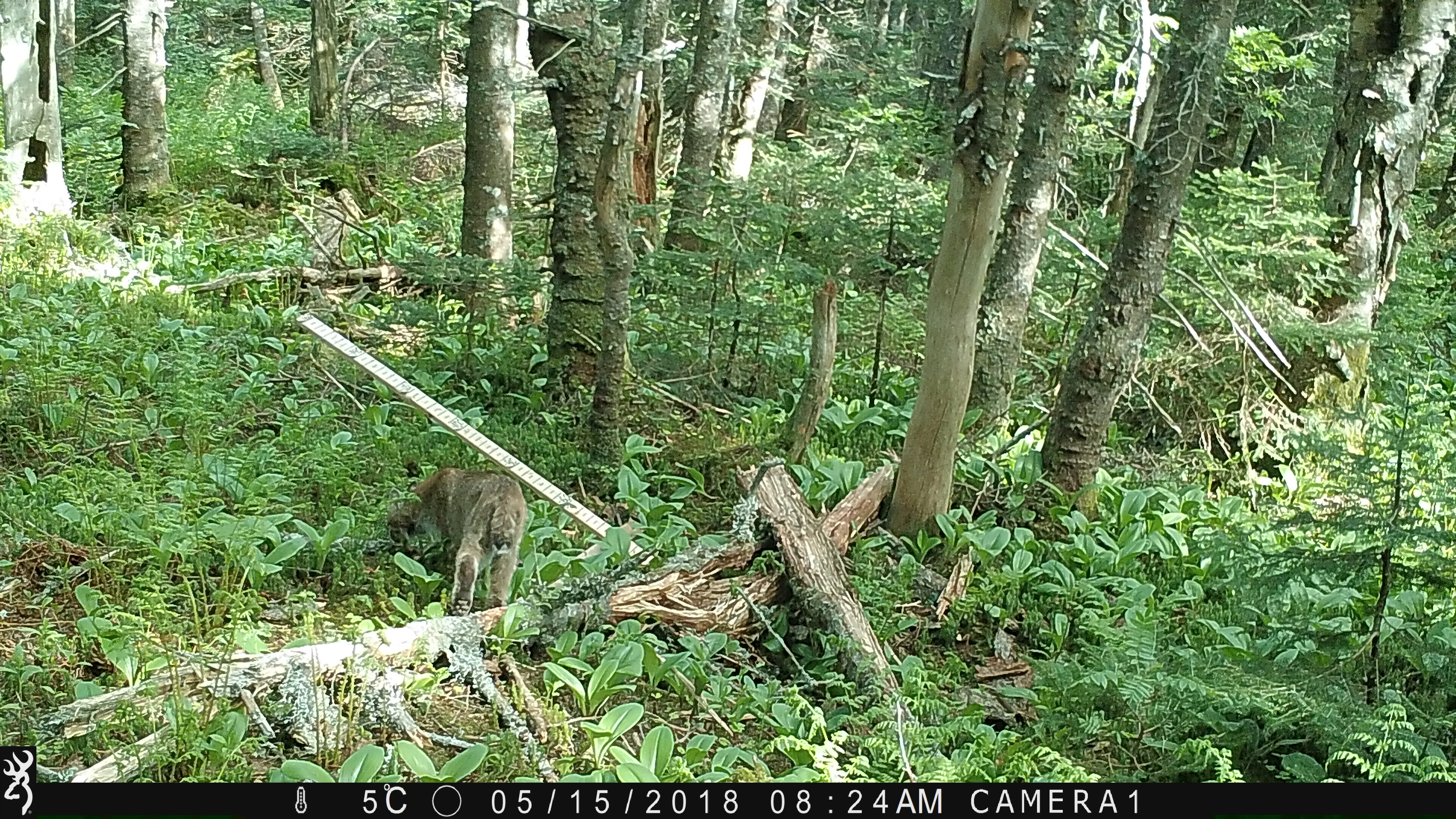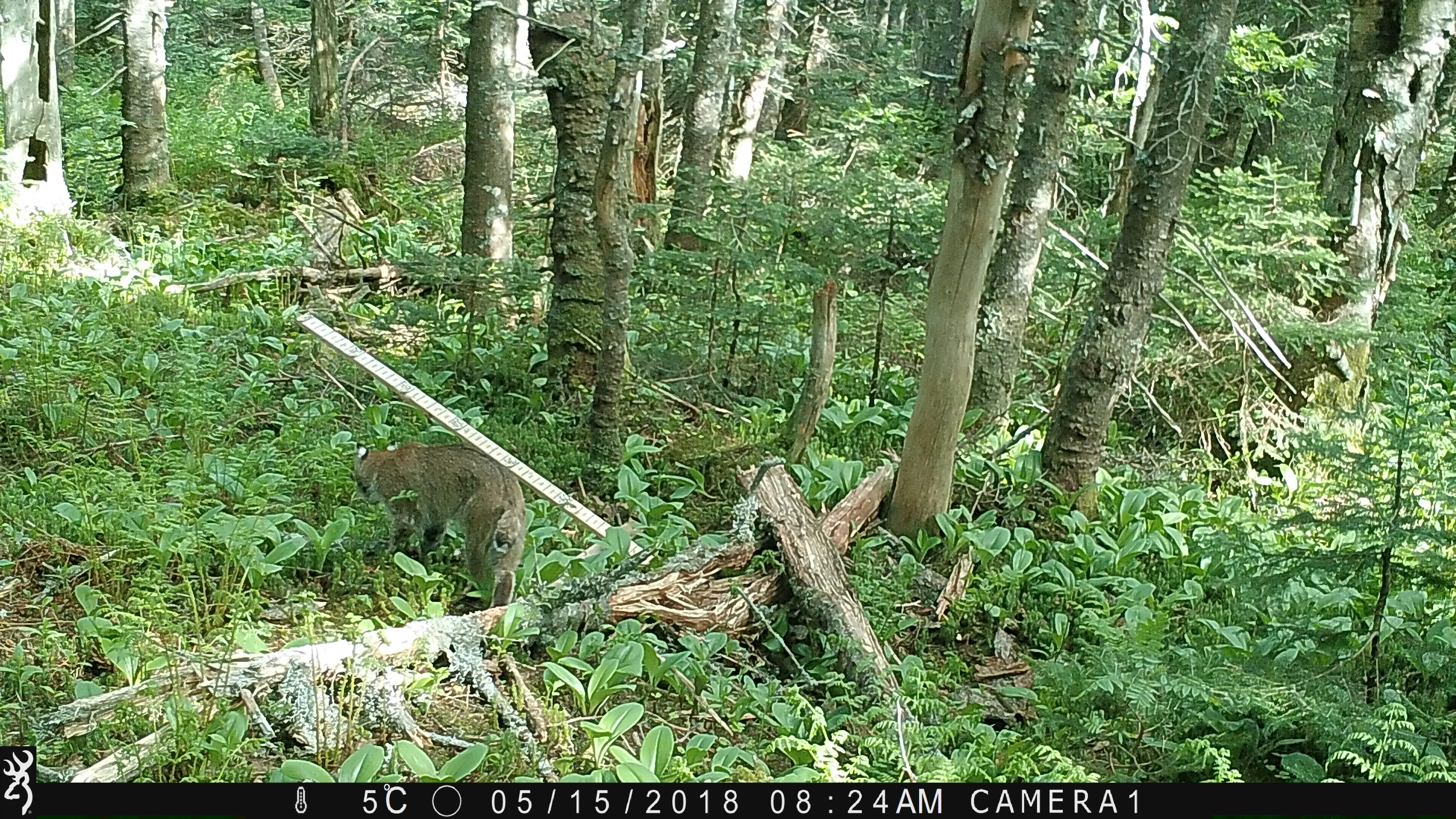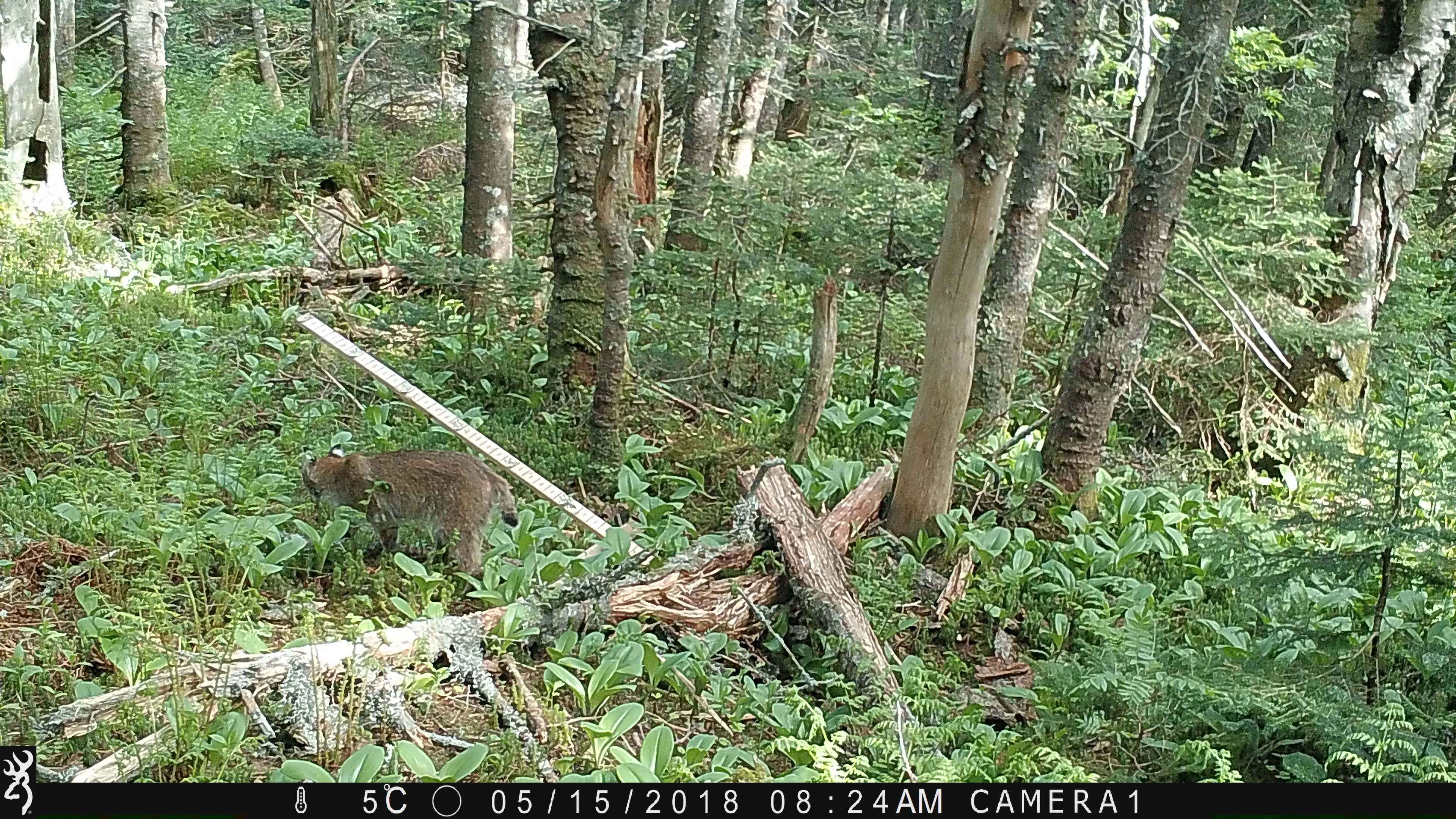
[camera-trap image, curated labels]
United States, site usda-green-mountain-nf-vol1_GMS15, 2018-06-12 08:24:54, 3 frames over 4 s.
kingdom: Animalia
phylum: Chordata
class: Mammalia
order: Carnivora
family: Felidae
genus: Lynx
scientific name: Lynx rufus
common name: bobcat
Bobcat (Lynx rufus).